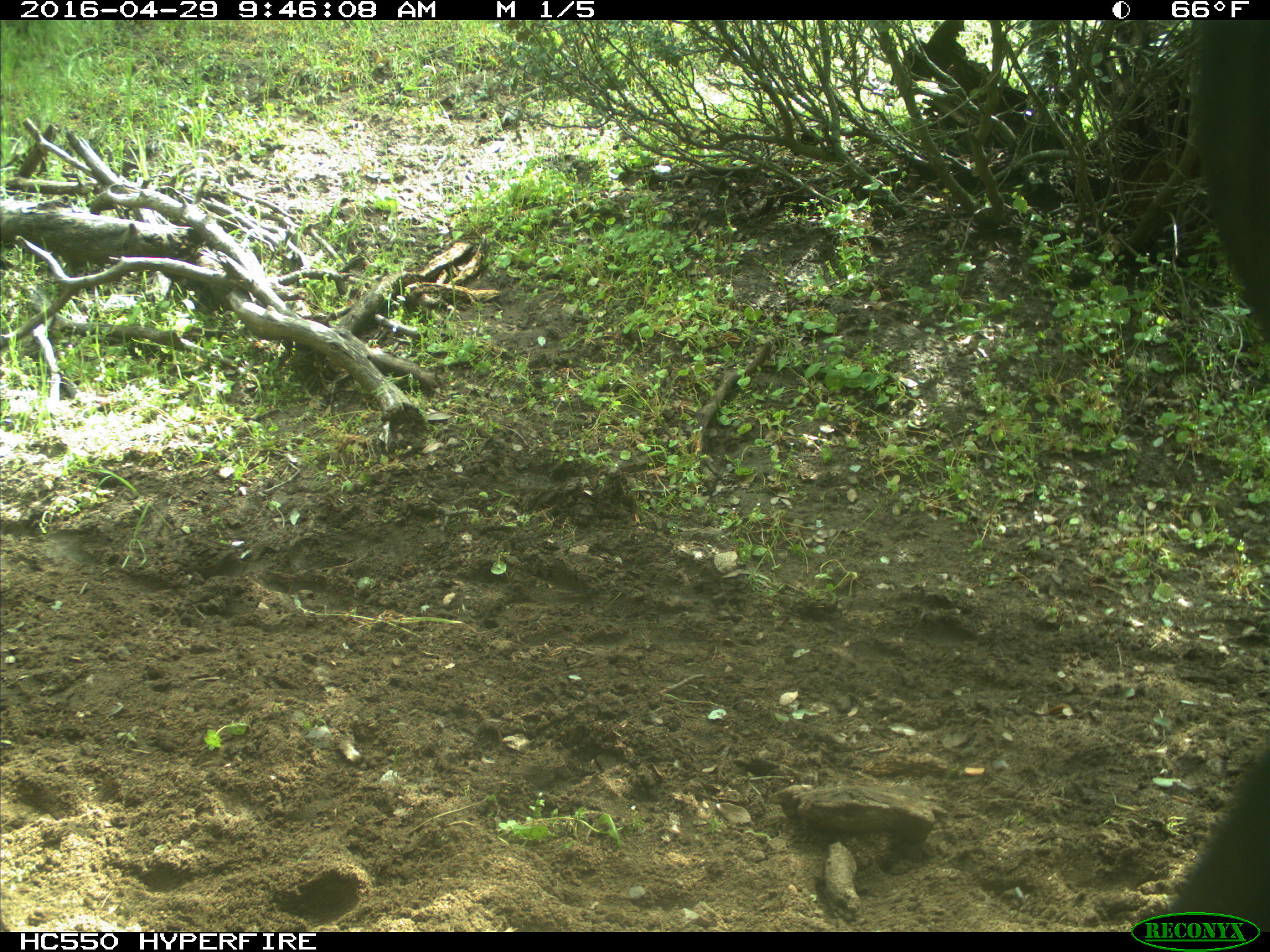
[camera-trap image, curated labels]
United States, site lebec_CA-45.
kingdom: Animalia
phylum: Chordata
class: Mammalia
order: Artiodactyla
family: Bovidae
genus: Bos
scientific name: Bos taurus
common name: domestic cow